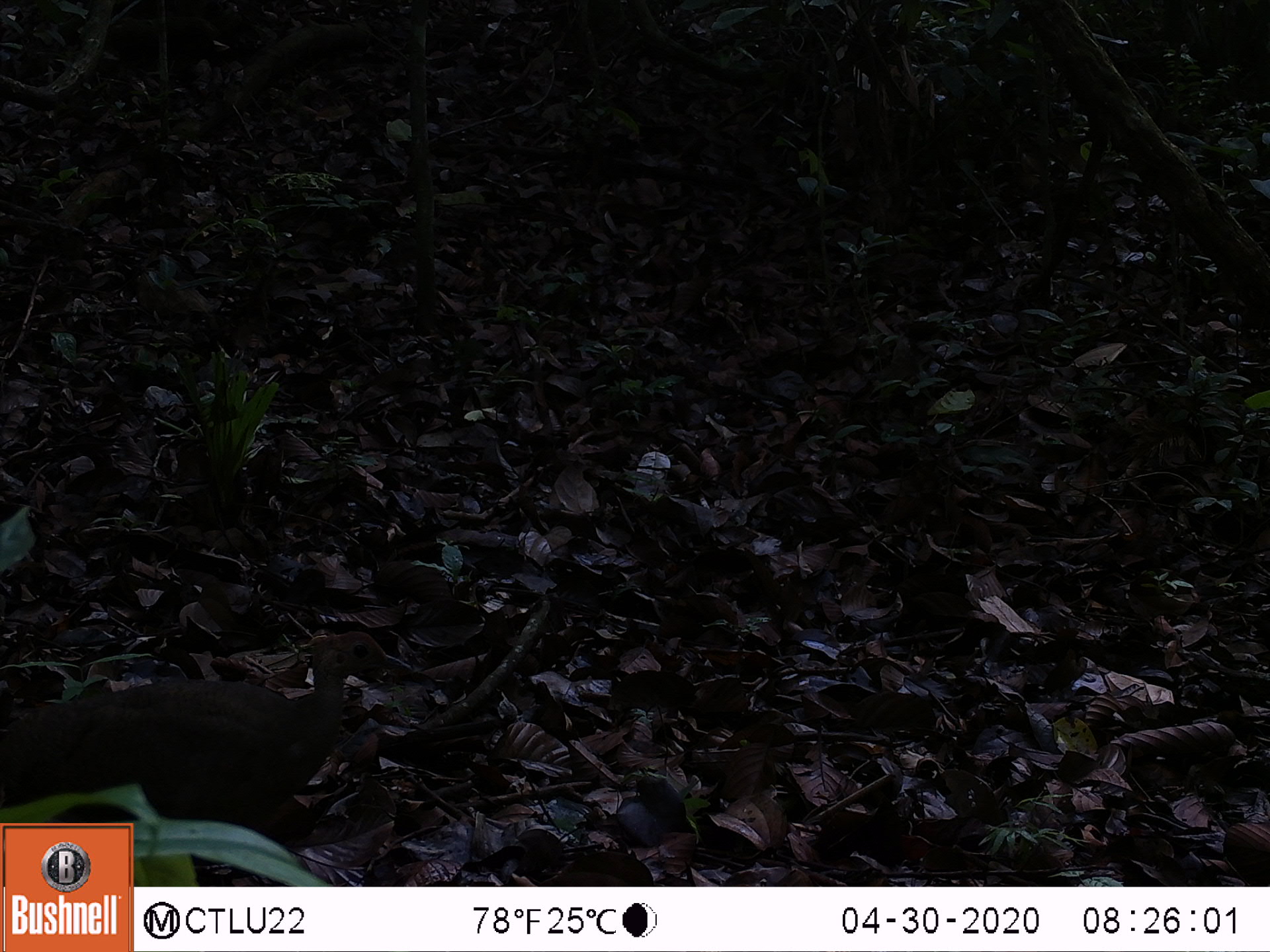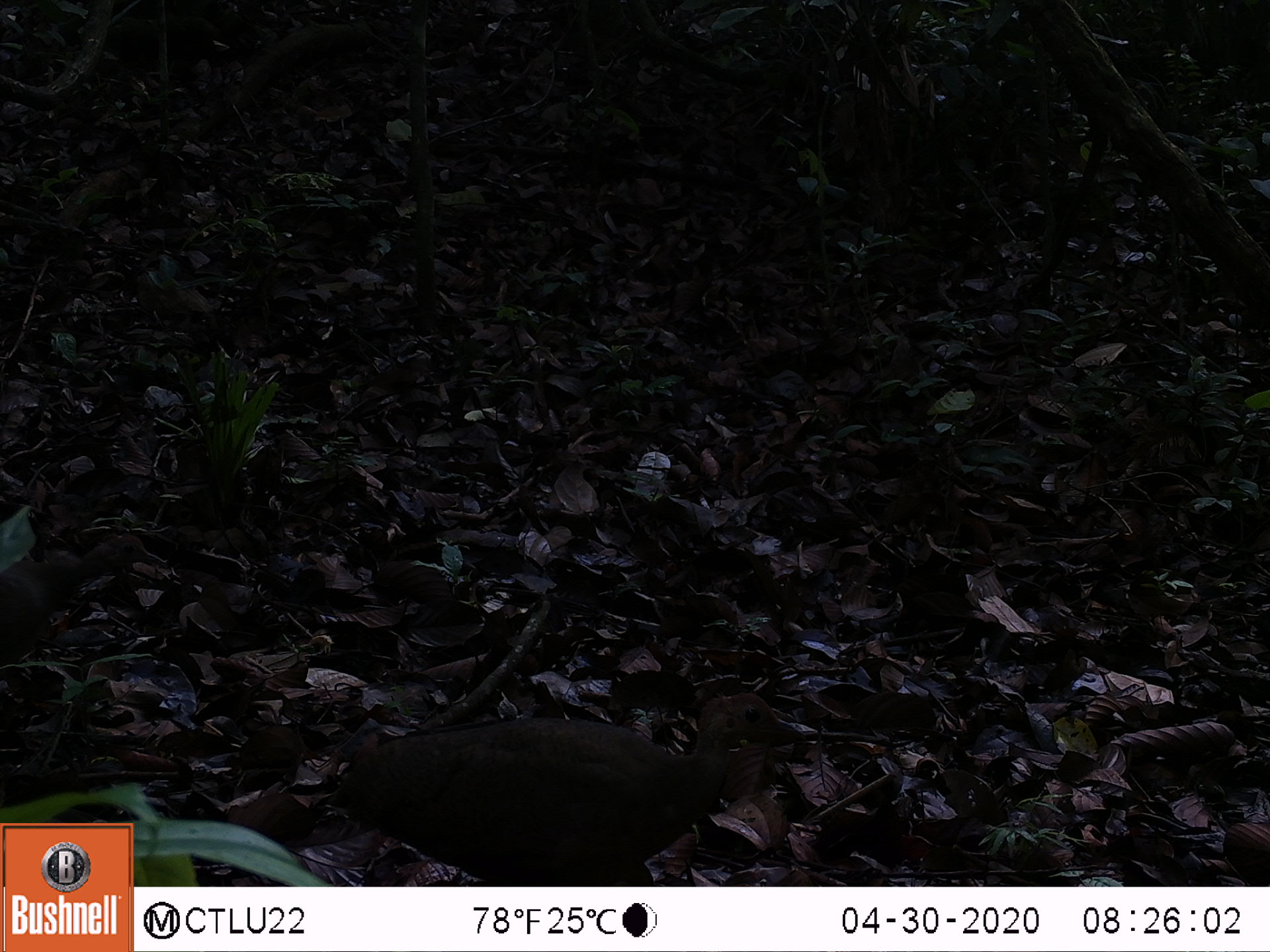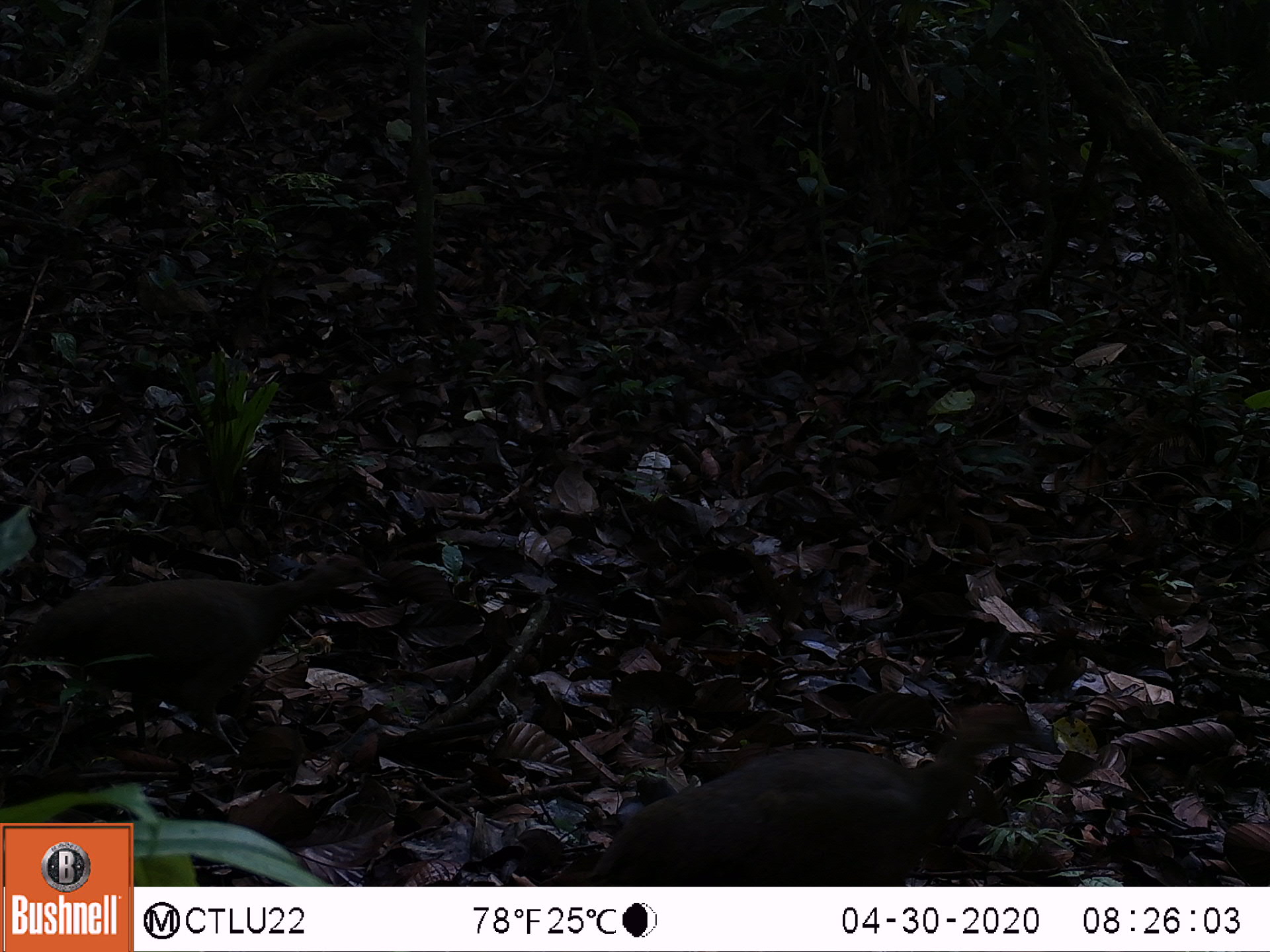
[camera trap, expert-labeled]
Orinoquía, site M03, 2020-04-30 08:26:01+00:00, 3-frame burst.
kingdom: Animalia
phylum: Chordata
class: Aves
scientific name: Aves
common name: bird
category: unknown bird